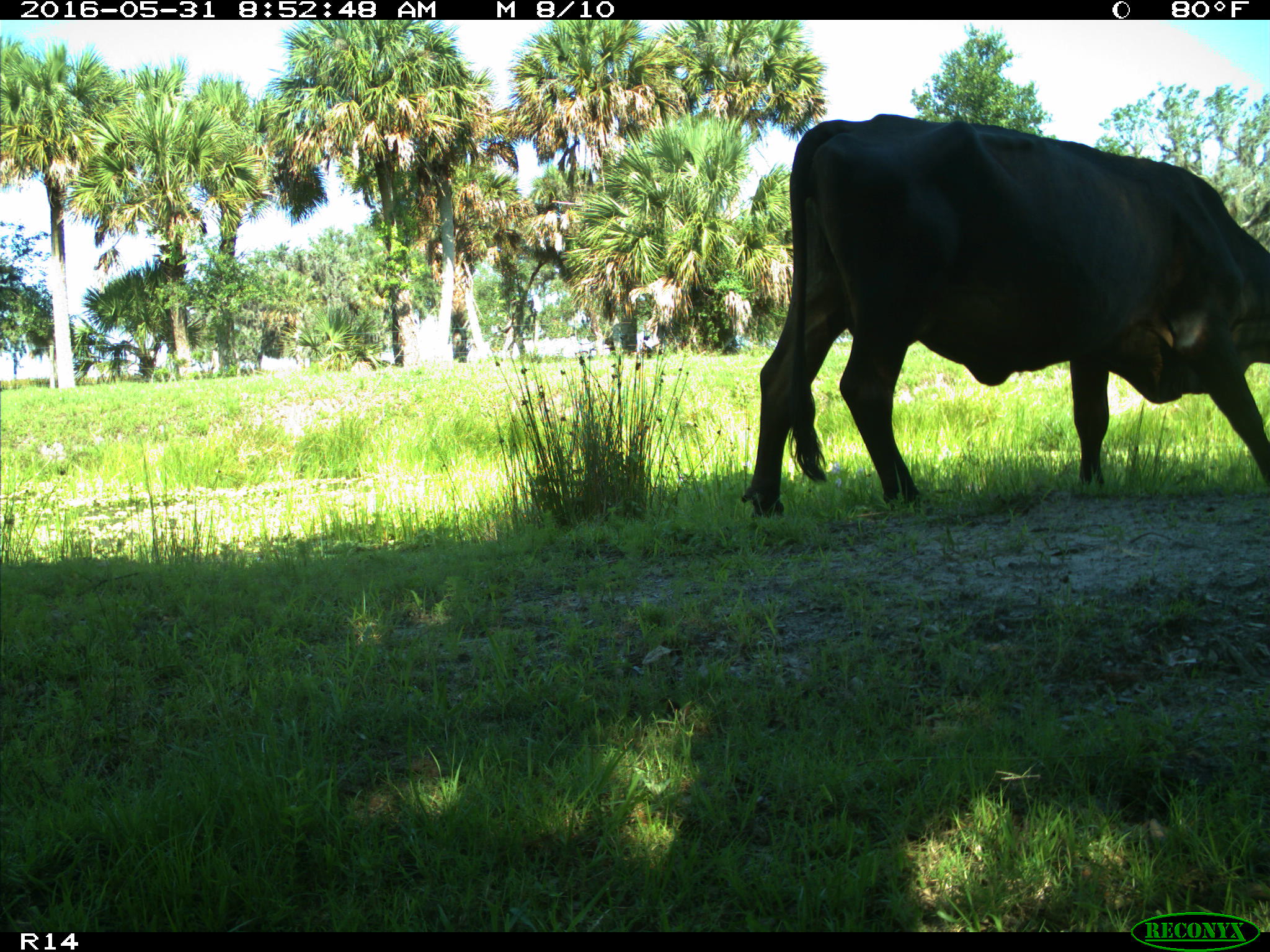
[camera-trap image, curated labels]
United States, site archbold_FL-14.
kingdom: Animalia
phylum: Chordata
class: Mammalia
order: Artiodactyla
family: Bovidae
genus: Bos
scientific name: Bos taurus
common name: domestic cow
Bos taurus (domestic cow).